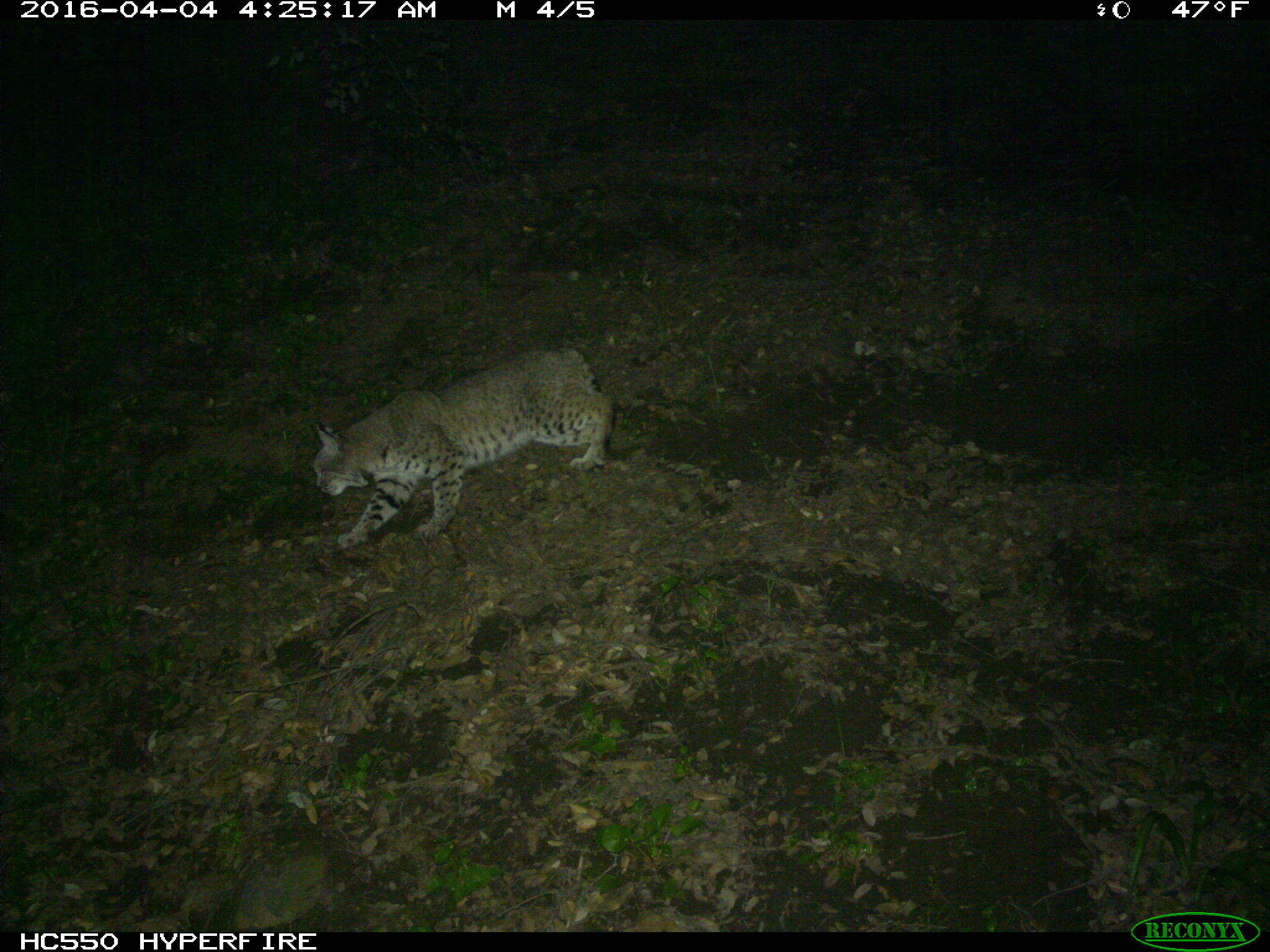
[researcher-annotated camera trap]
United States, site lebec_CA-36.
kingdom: Animalia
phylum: Chordata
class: Mammalia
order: Carnivora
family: Felidae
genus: Lynx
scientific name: Lynx rufus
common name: bobcat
Lynx rufus (bobcat).